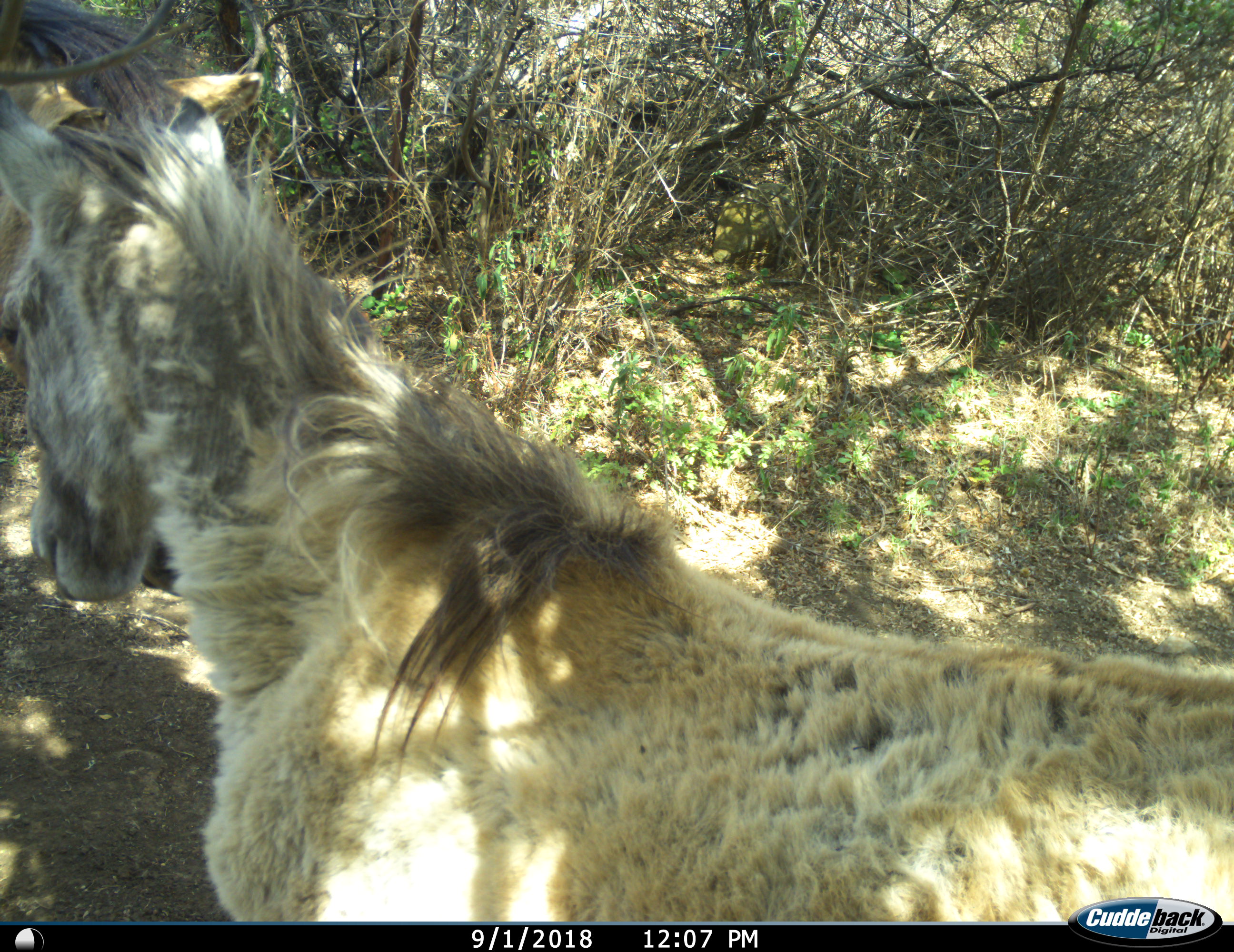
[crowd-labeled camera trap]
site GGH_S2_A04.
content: unidentified animal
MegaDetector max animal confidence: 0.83